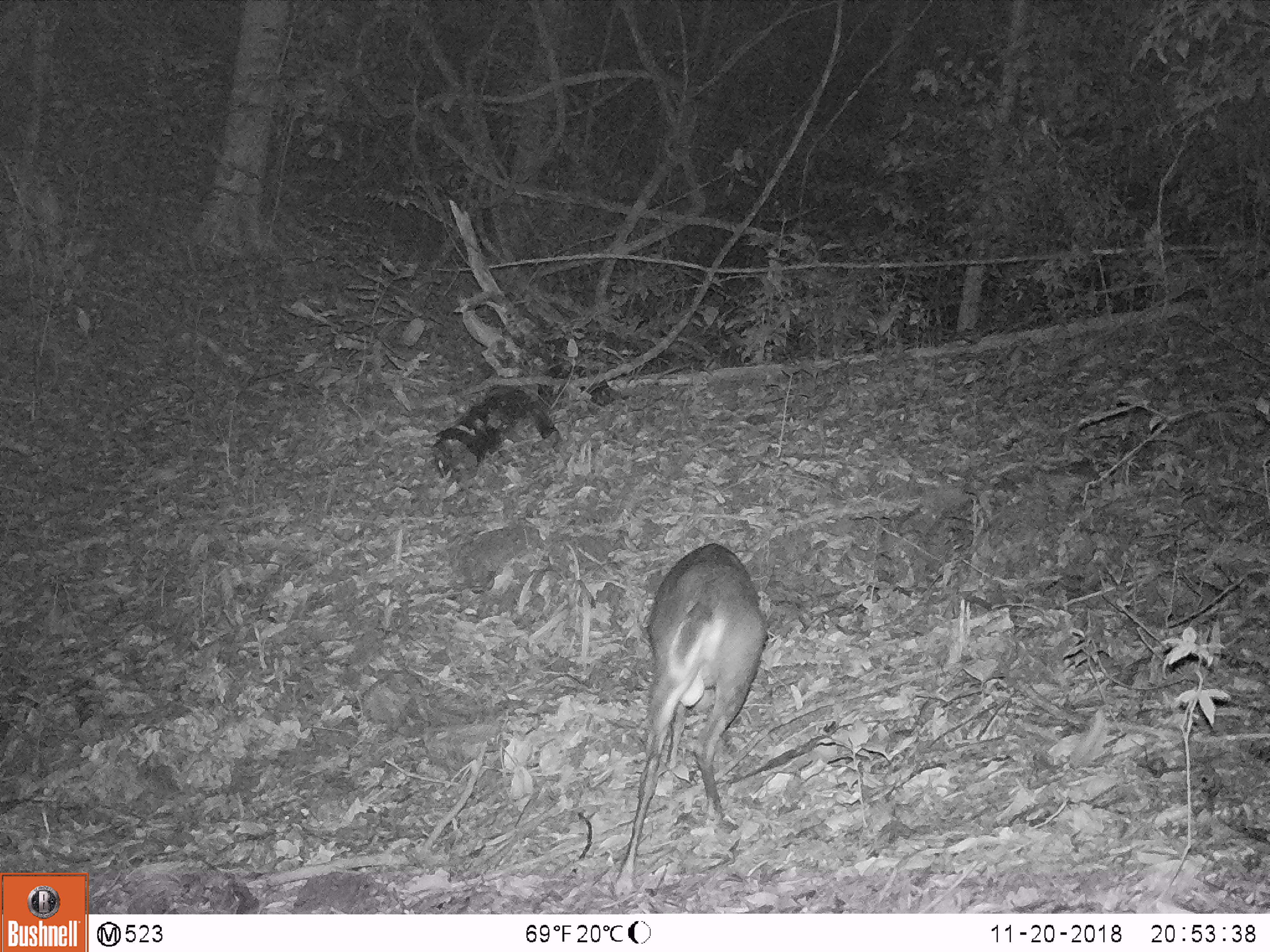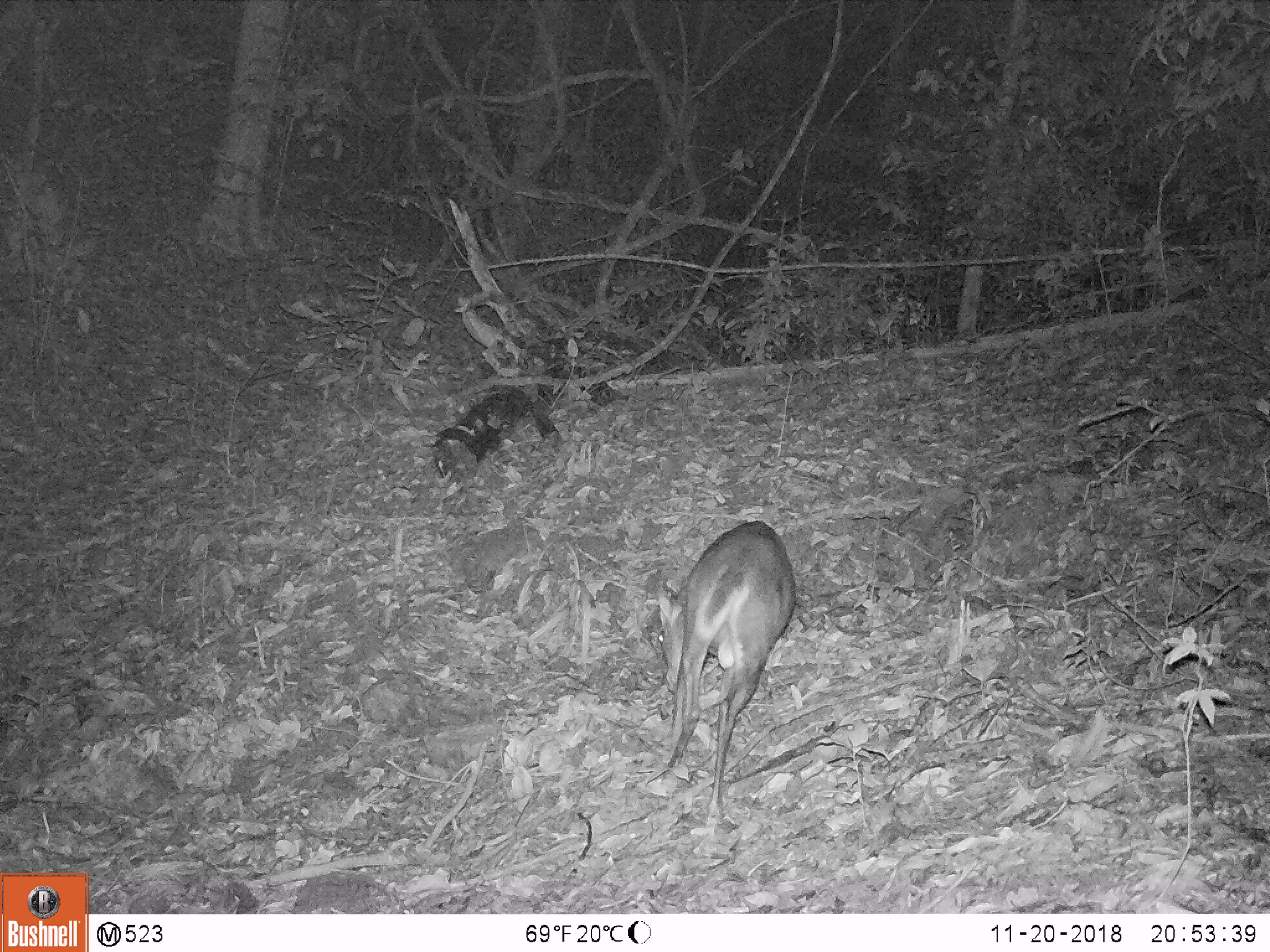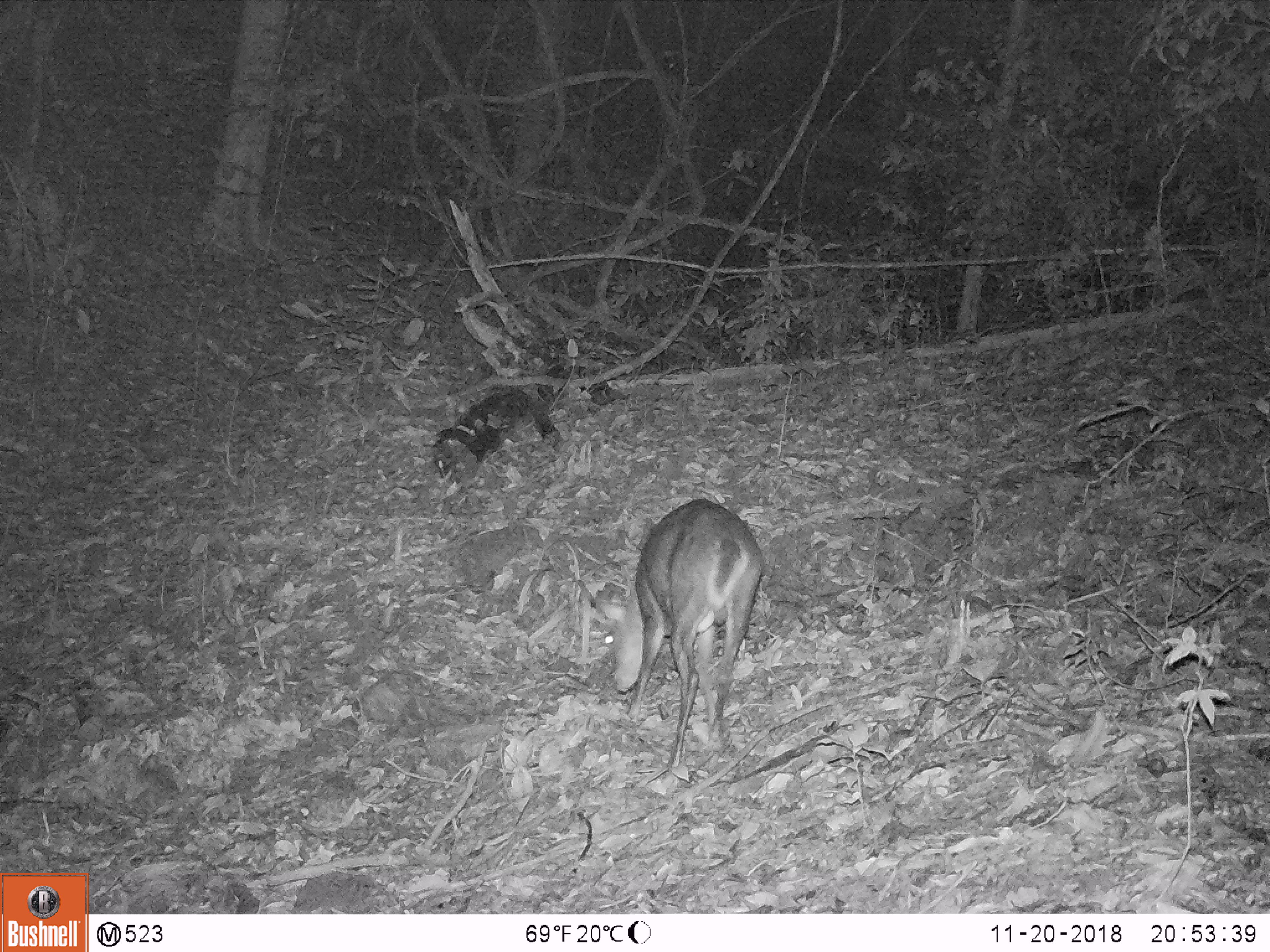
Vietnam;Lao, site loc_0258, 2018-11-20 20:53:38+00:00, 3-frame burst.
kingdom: Animalia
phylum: Chordata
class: Mammalia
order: Artiodactyla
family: Cervidae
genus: Muntiacus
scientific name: Muntiacus rooseveltorum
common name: roosevelt's muntjac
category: roosevelts muntjac group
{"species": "roosevelts muntjac group (roosevelt's muntjac) (Muntiacus rooseveltorum)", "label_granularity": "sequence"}